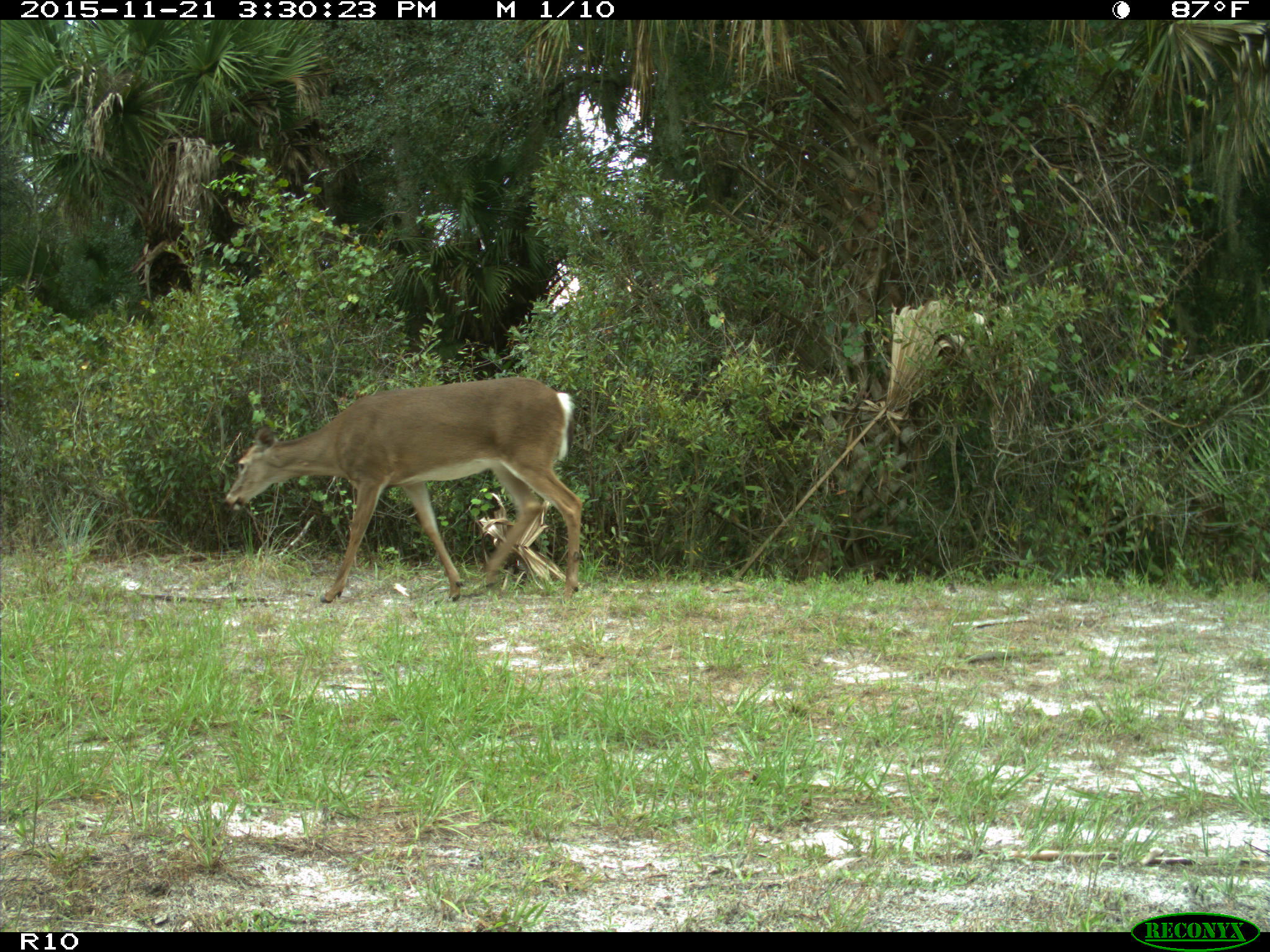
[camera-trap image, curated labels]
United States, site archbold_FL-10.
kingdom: Animalia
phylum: Chordata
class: Mammalia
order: Artiodactyla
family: Cervidae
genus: Odocoileus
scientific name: Odocoileus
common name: deer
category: unidentified deer